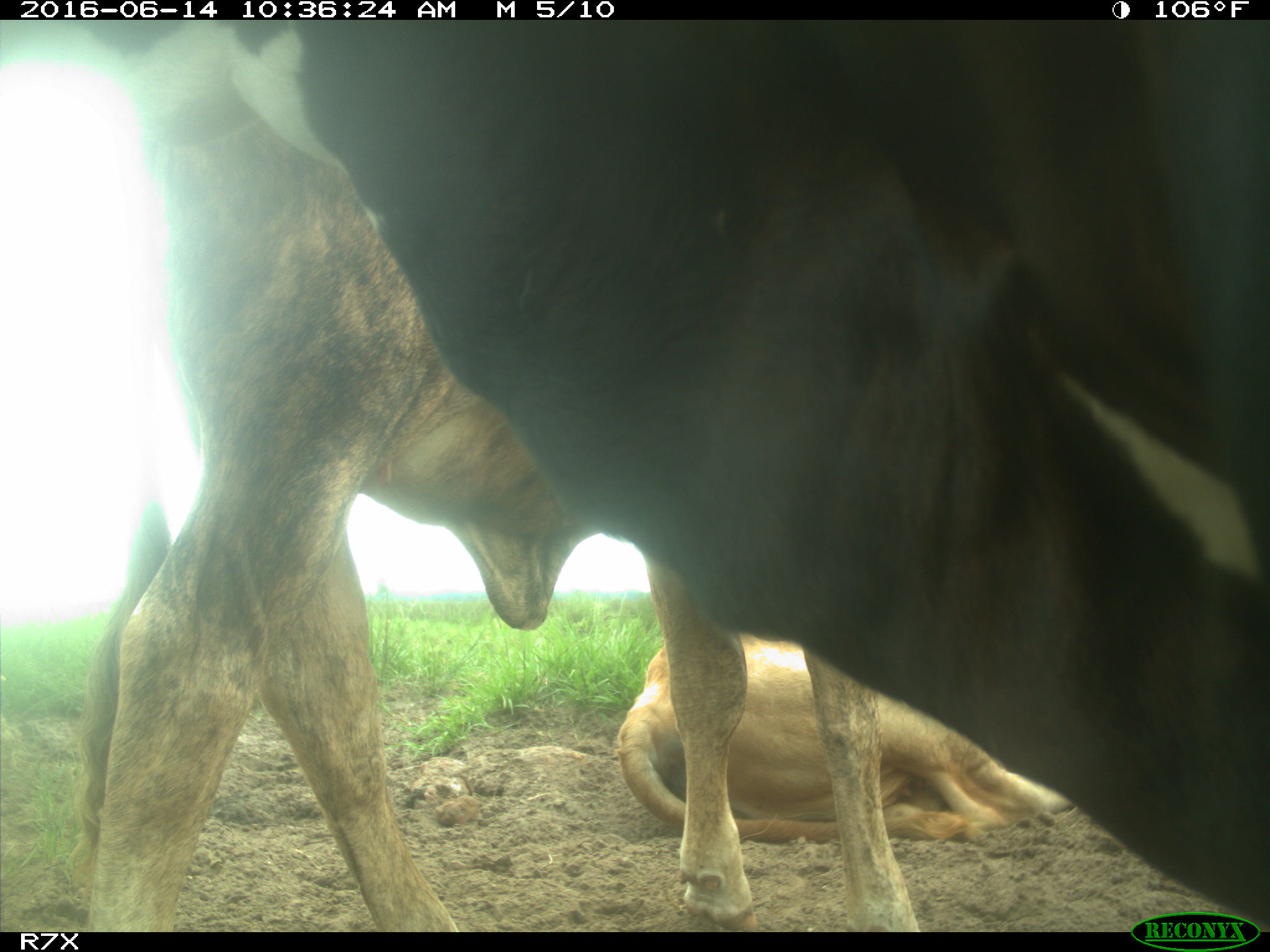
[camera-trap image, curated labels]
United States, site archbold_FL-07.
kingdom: Animalia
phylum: Chordata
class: Mammalia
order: Artiodactyla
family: Bovidae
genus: Bos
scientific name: Bos taurus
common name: domestic cow